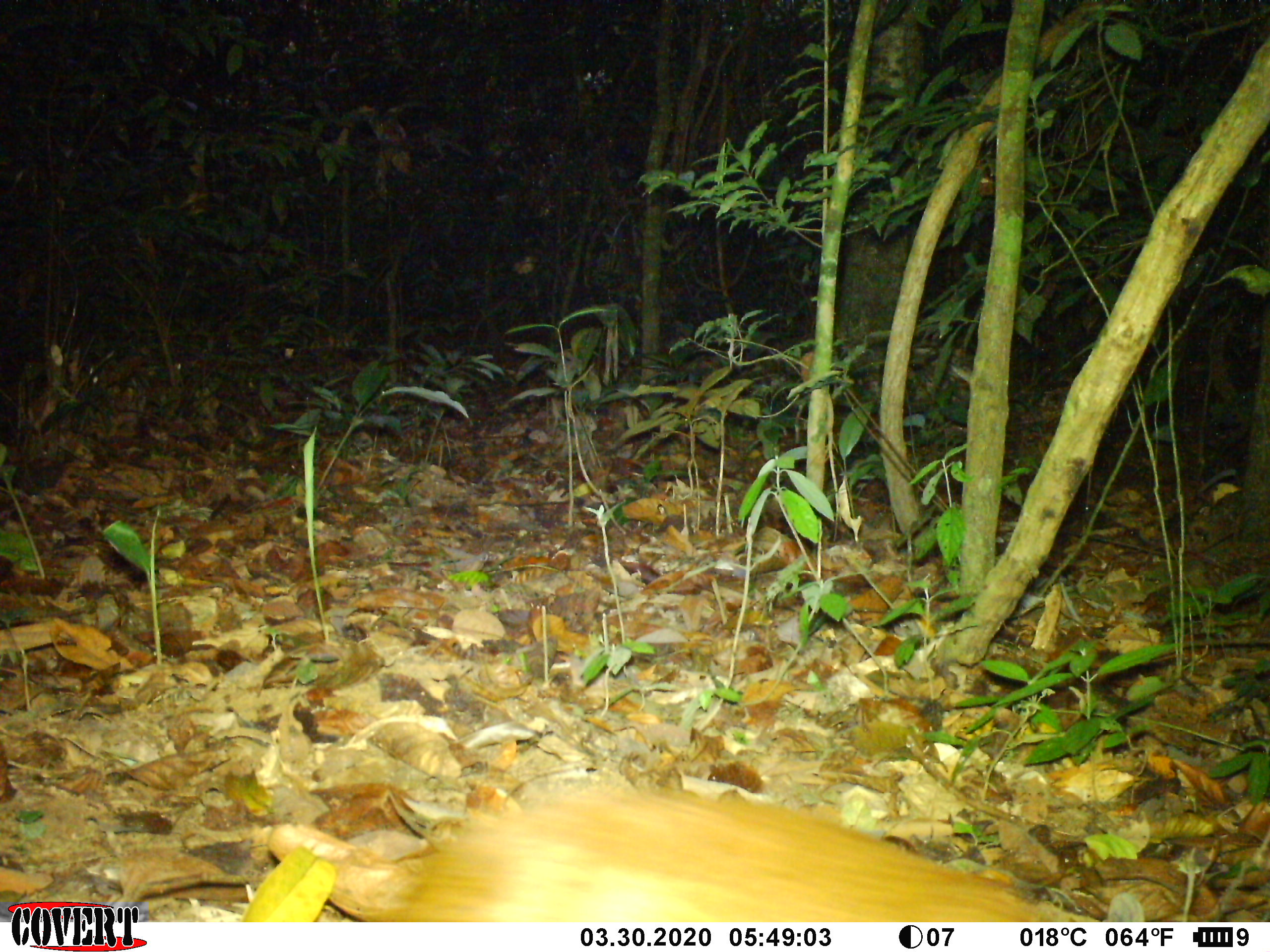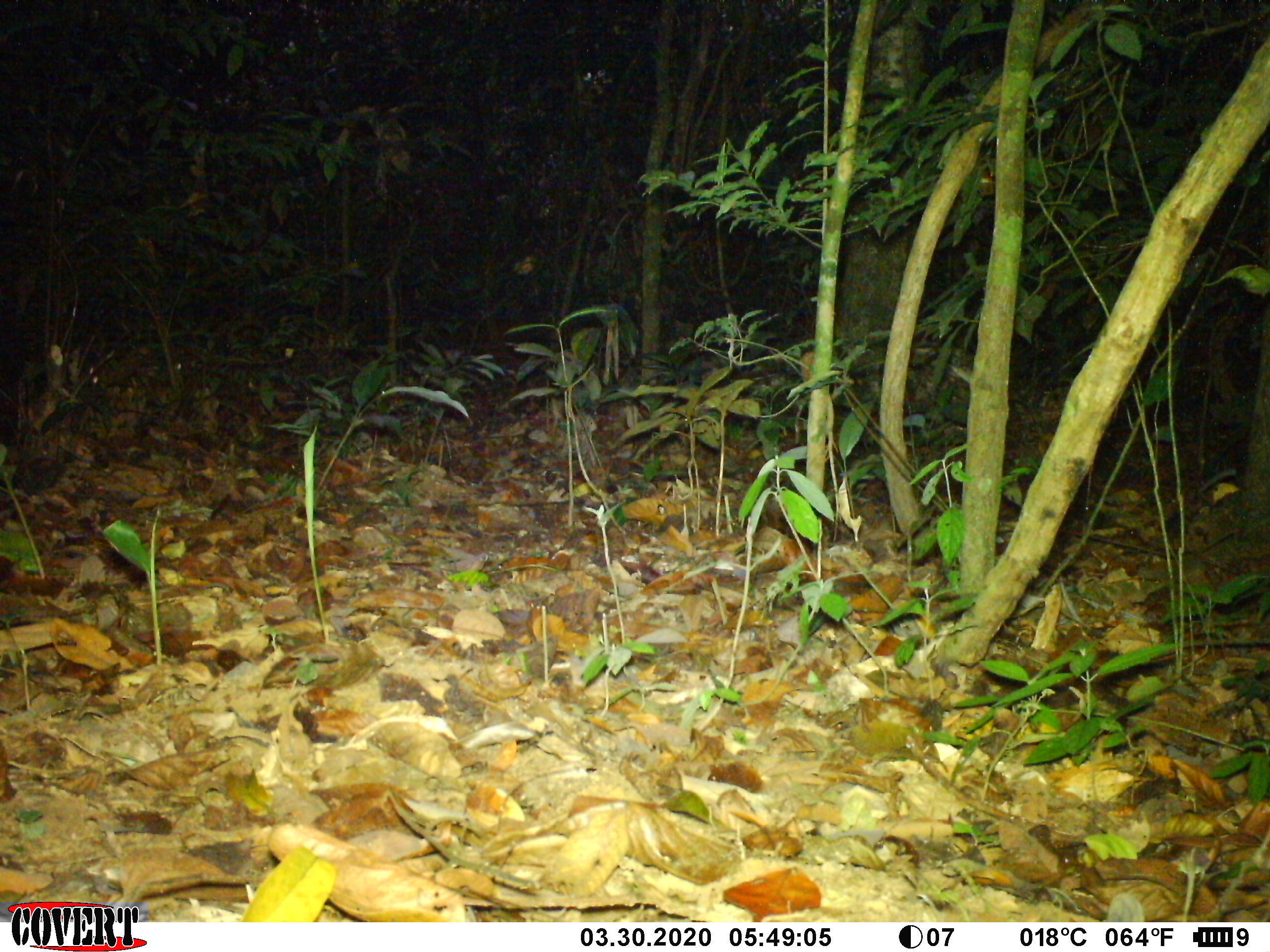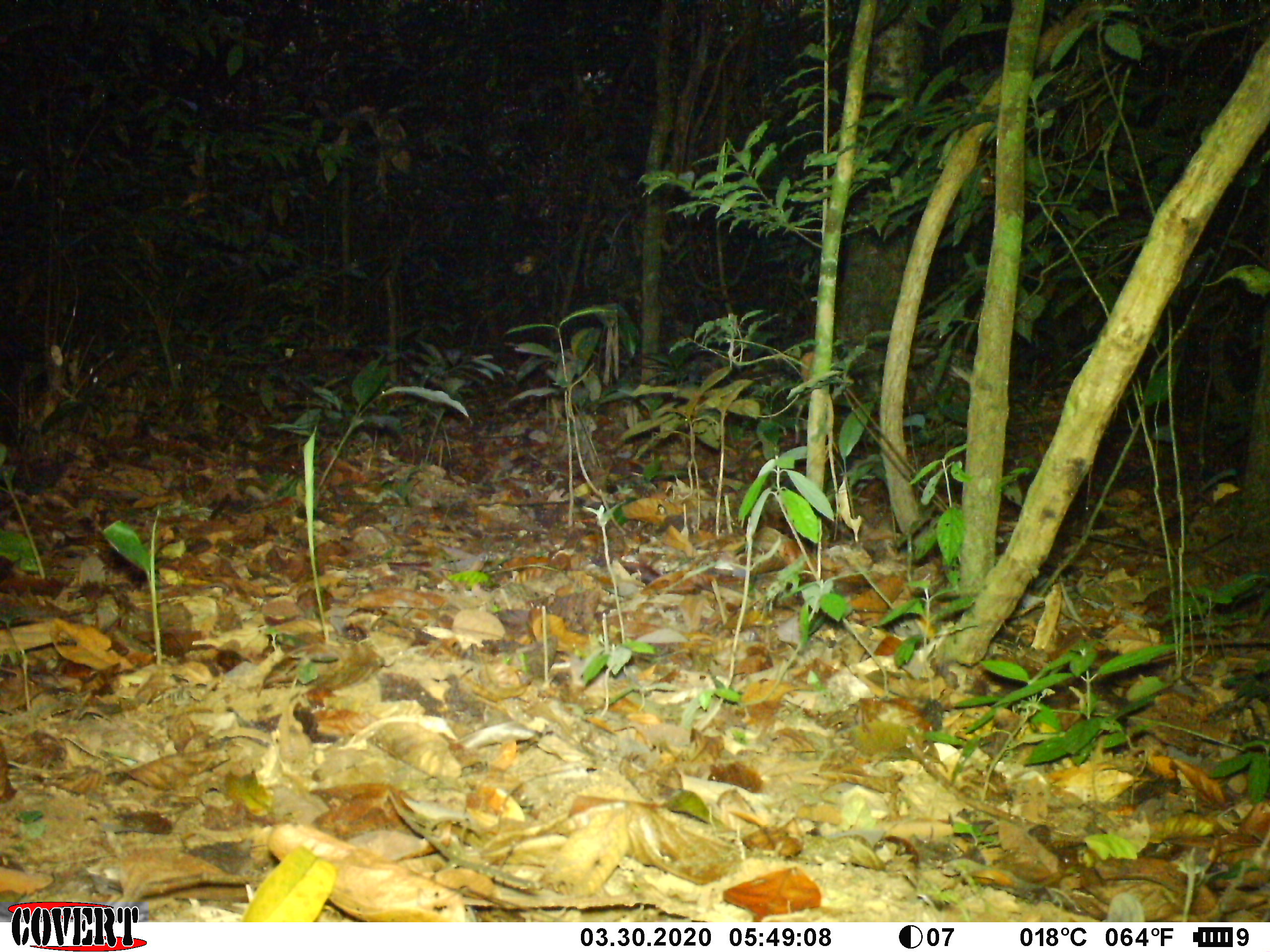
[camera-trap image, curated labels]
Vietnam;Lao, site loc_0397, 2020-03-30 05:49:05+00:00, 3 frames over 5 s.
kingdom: Animalia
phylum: Chordata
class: Mammalia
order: Artiodactyla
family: Tragulidae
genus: Moschiola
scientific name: Moschiola meminna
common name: chevrotain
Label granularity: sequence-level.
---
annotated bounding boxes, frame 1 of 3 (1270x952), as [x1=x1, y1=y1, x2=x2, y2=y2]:
chevrotain: [x1=365, y1=775, x2=1148, y2=921]